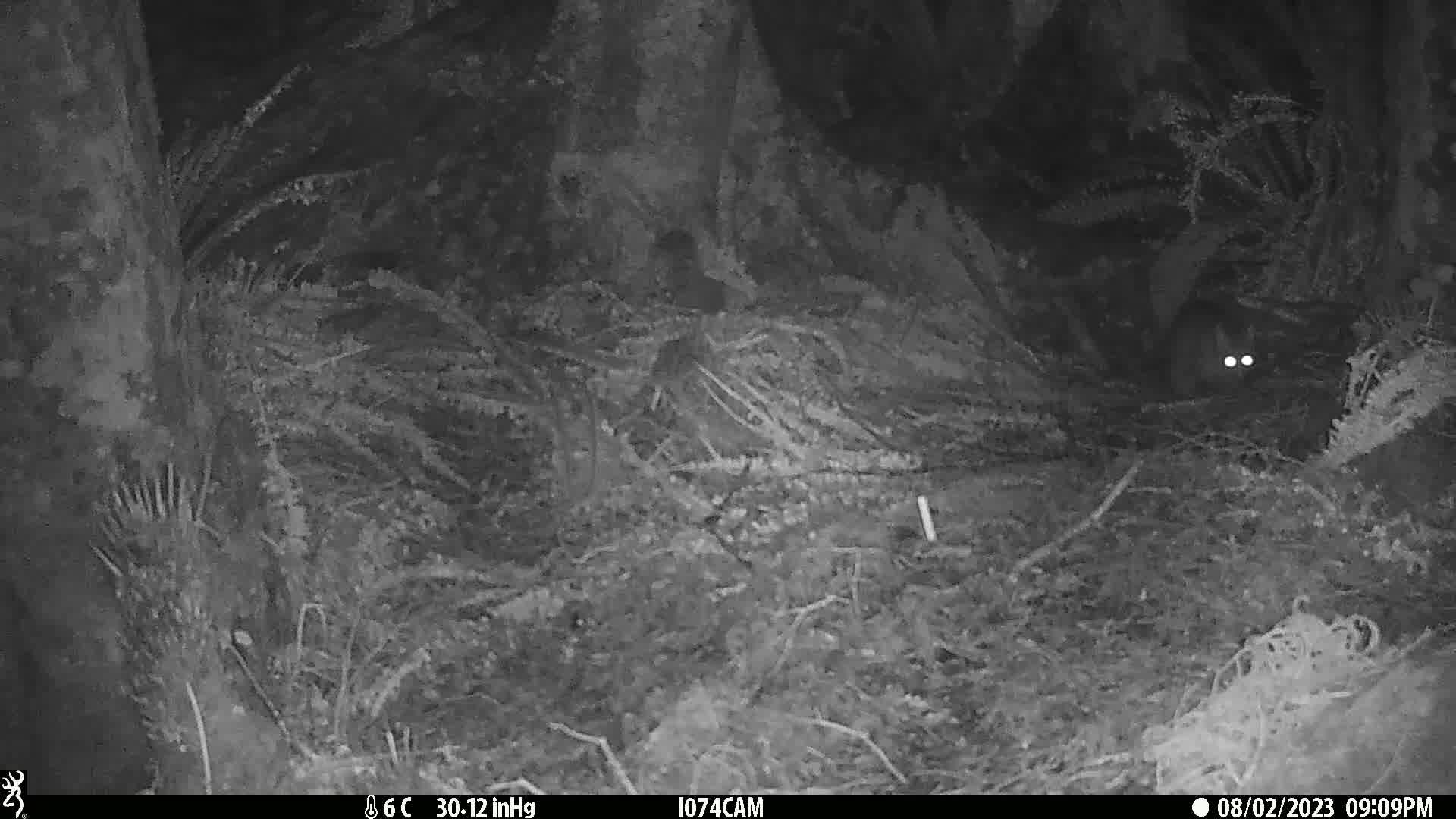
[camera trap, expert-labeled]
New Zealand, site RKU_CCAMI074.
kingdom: Animalia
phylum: Chordata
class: Mammalia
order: Diprotodontia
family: Phalangeridae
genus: Trichosurus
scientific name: Trichosurus vulpecula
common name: common brushtail possum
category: possum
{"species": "possum (common brushtail possum) (Trichosurus vulpecula)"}